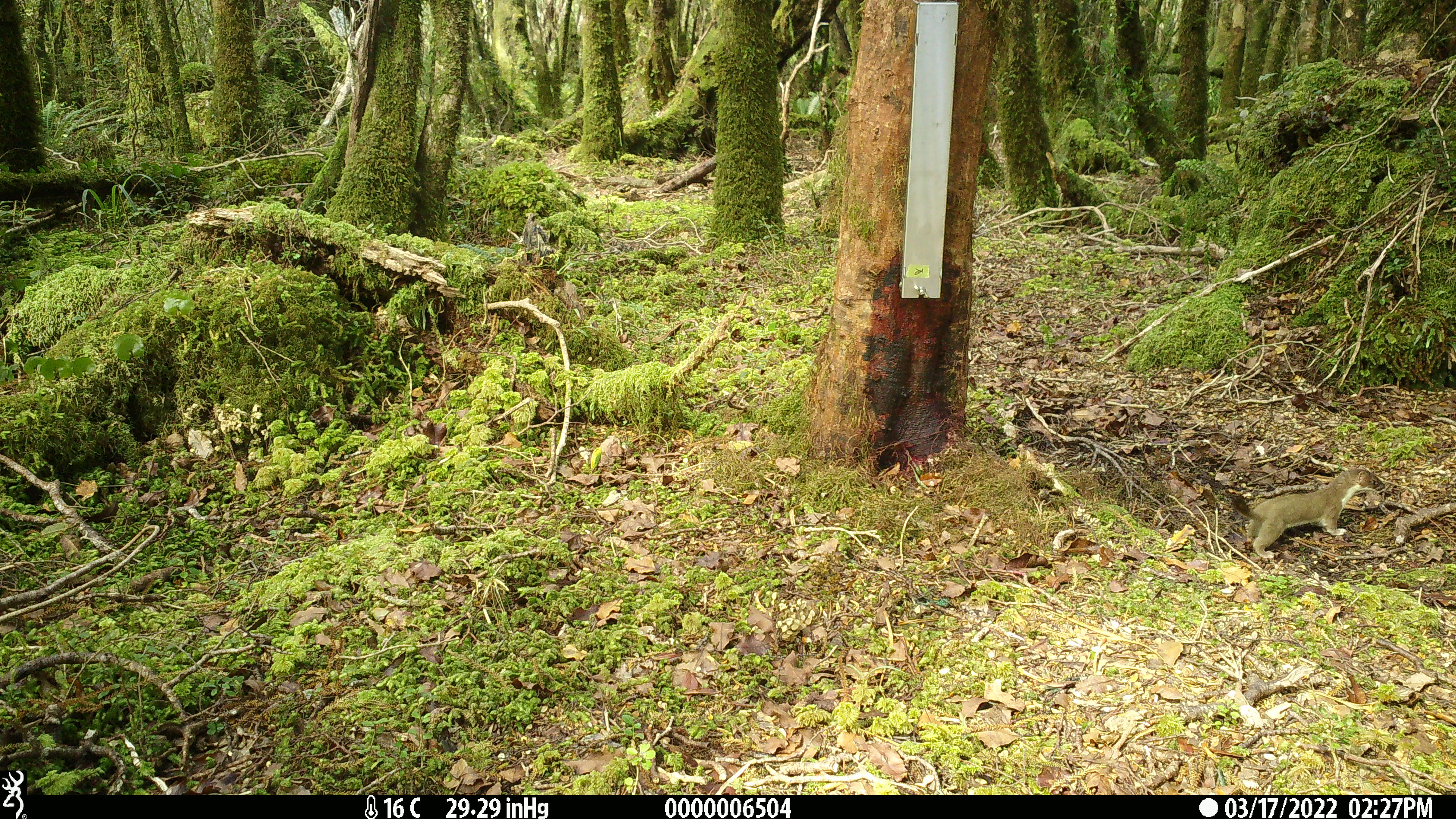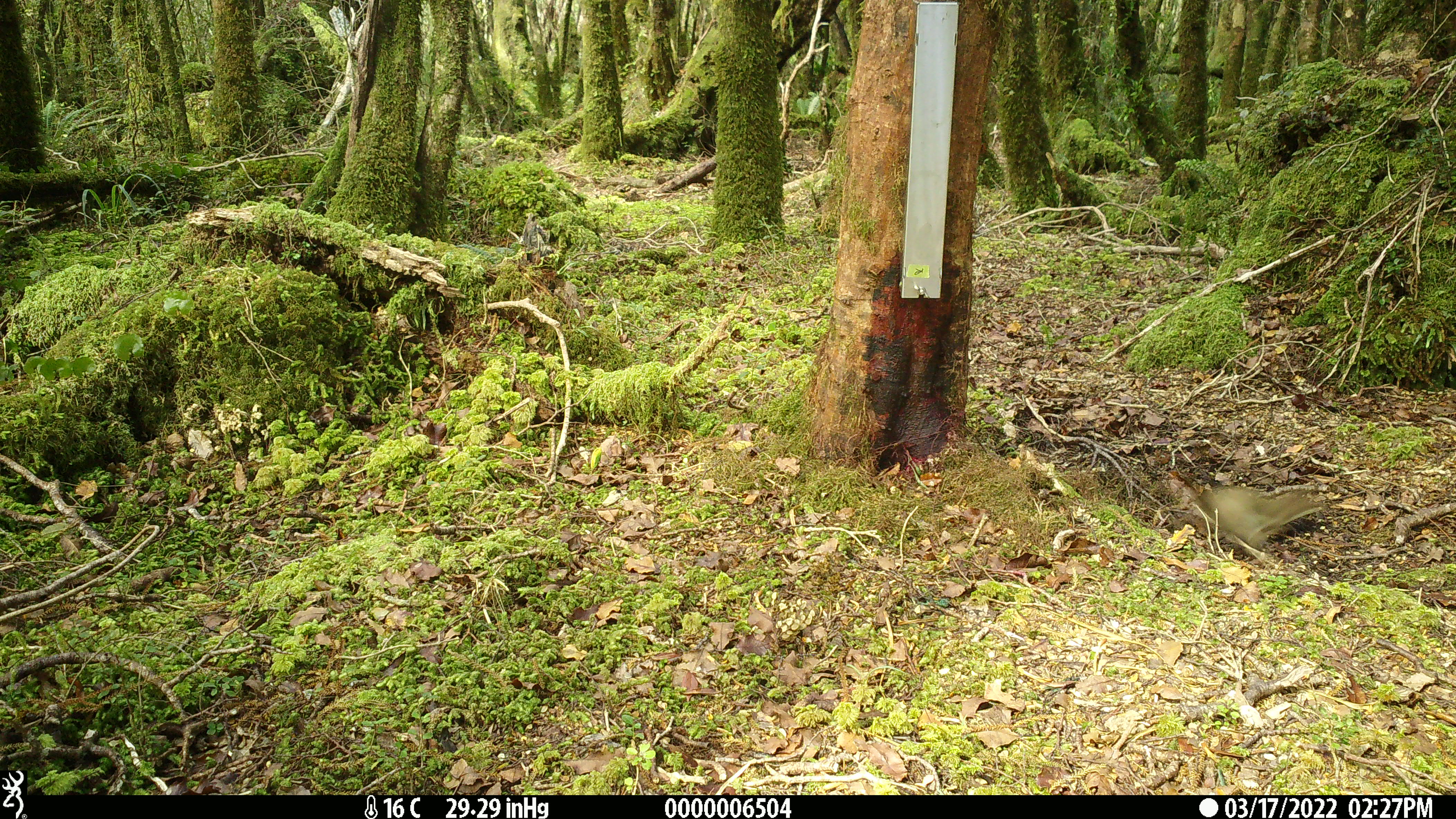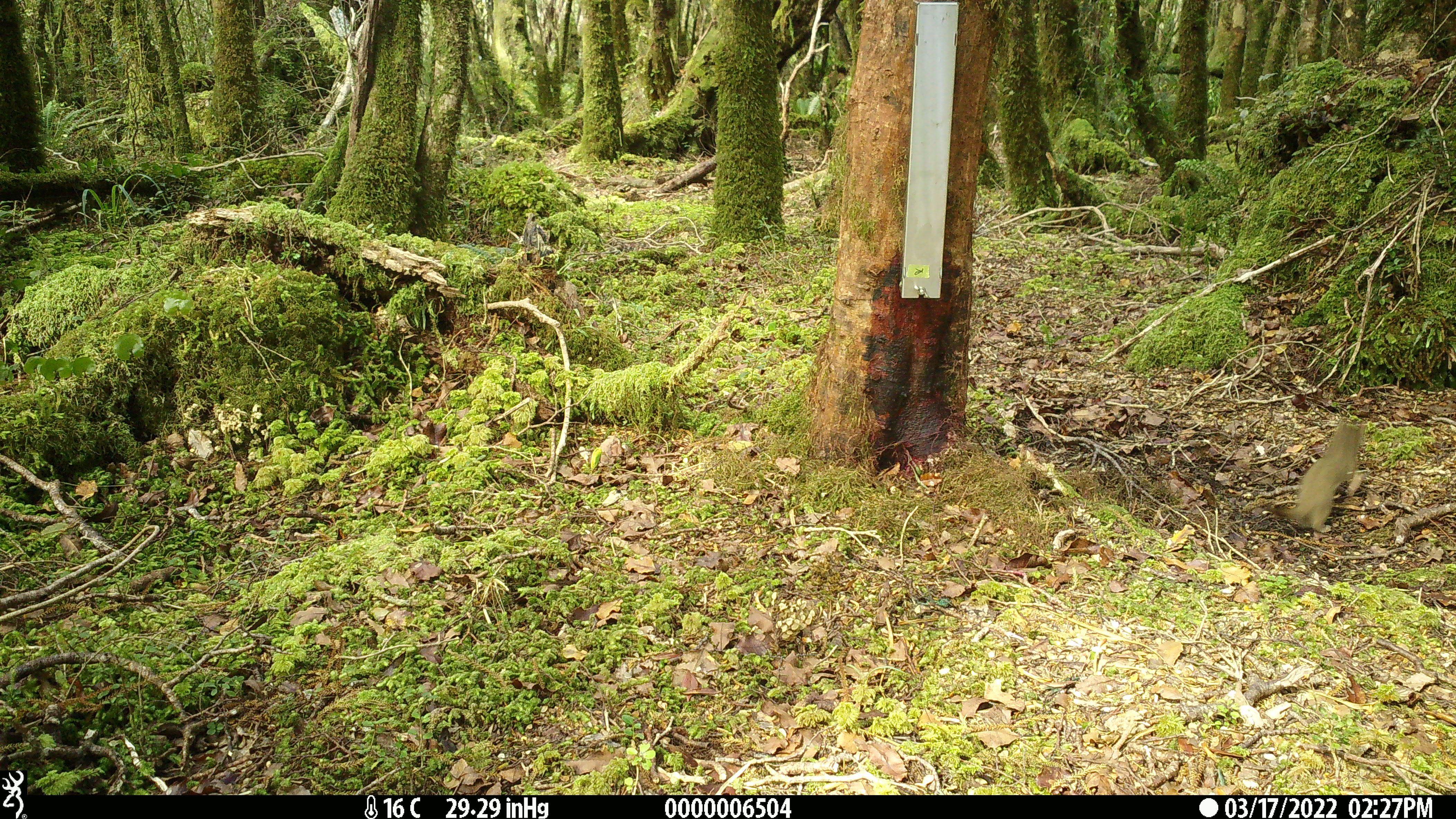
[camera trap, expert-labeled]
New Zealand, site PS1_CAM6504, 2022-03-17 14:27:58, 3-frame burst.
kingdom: Animalia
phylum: Chordata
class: Mammalia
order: Carnivora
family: Mustelidae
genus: Mustela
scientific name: Mustela erminea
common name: stoat